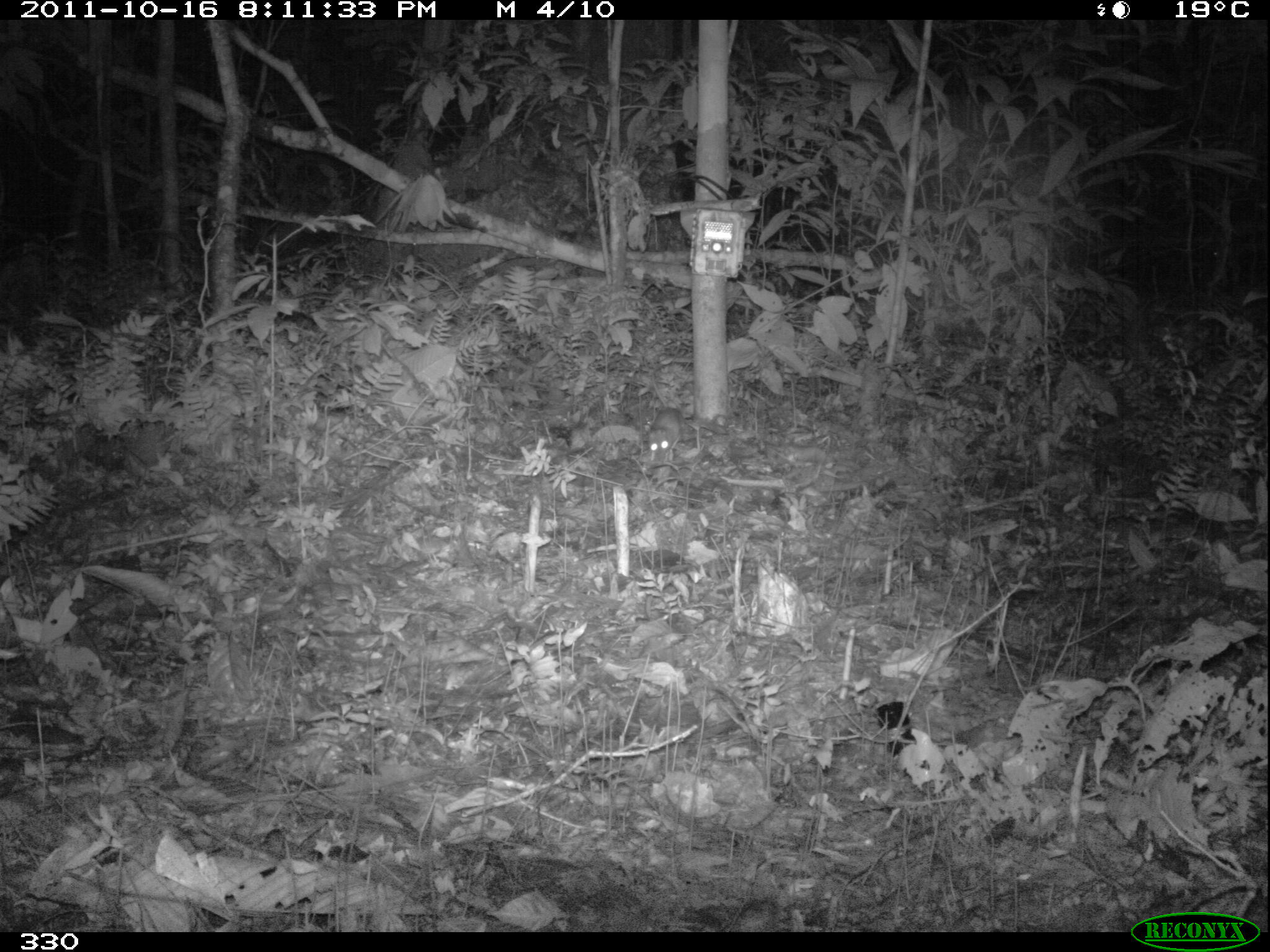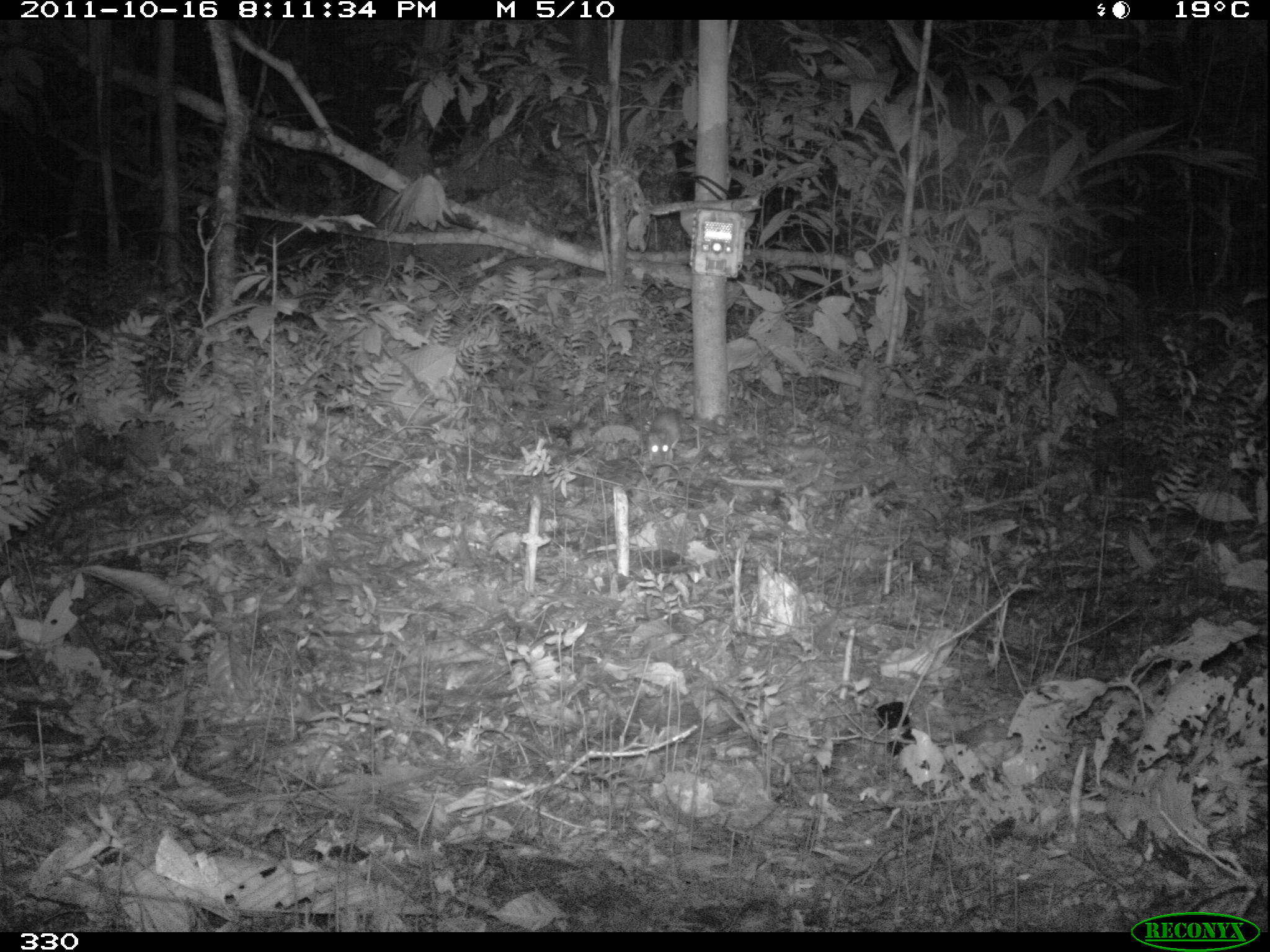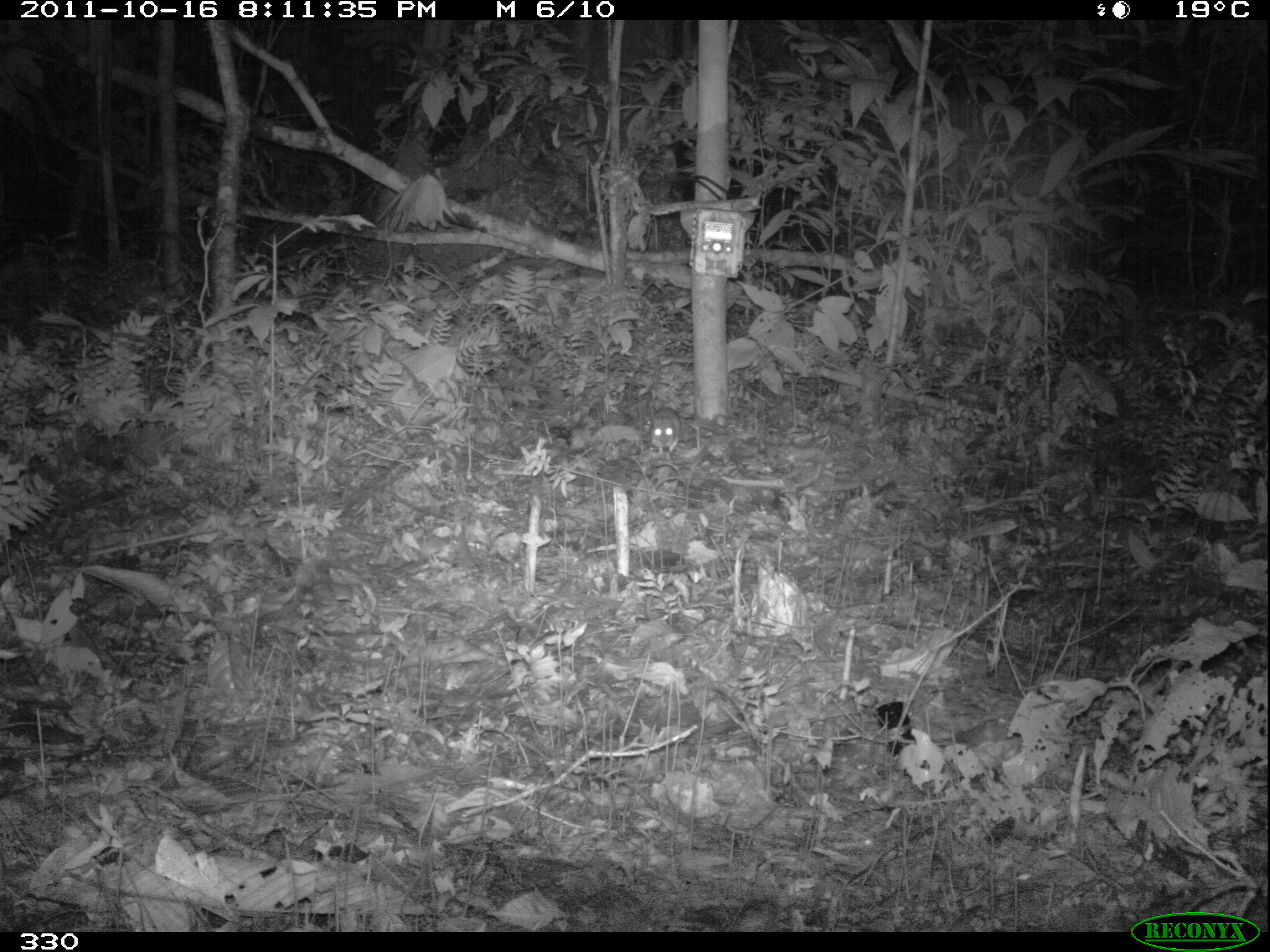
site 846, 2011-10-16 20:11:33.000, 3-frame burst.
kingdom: Animalia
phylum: Chordata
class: Mammalia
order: Rodentia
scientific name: Rodentia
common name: rodents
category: unknown rodent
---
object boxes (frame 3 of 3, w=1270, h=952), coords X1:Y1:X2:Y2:
unknown rodent: 647:405:683:459